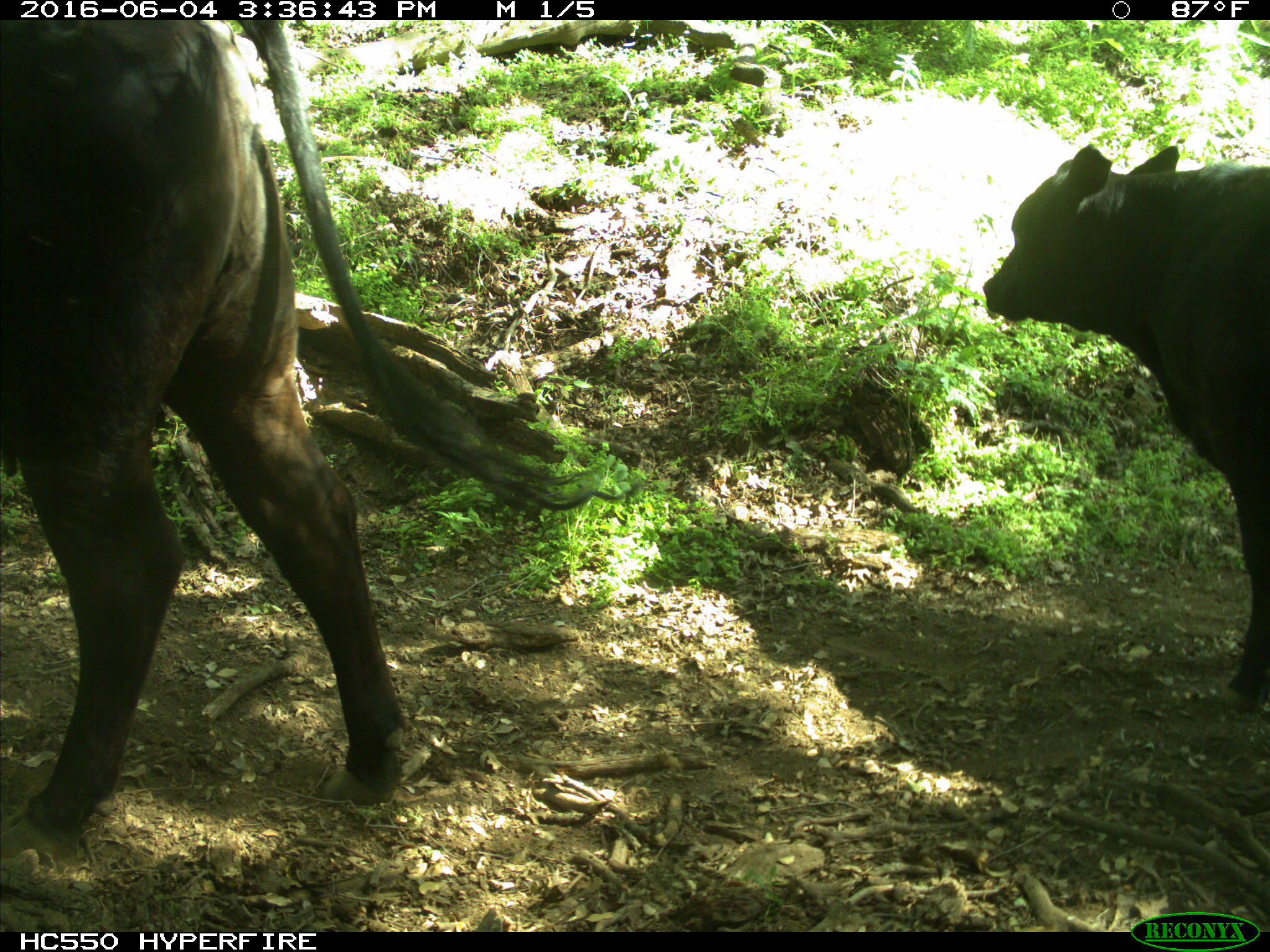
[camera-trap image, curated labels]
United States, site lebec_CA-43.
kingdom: Animalia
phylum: Chordata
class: Mammalia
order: Artiodactyla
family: Bovidae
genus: Bos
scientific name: Bos taurus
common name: domestic cow